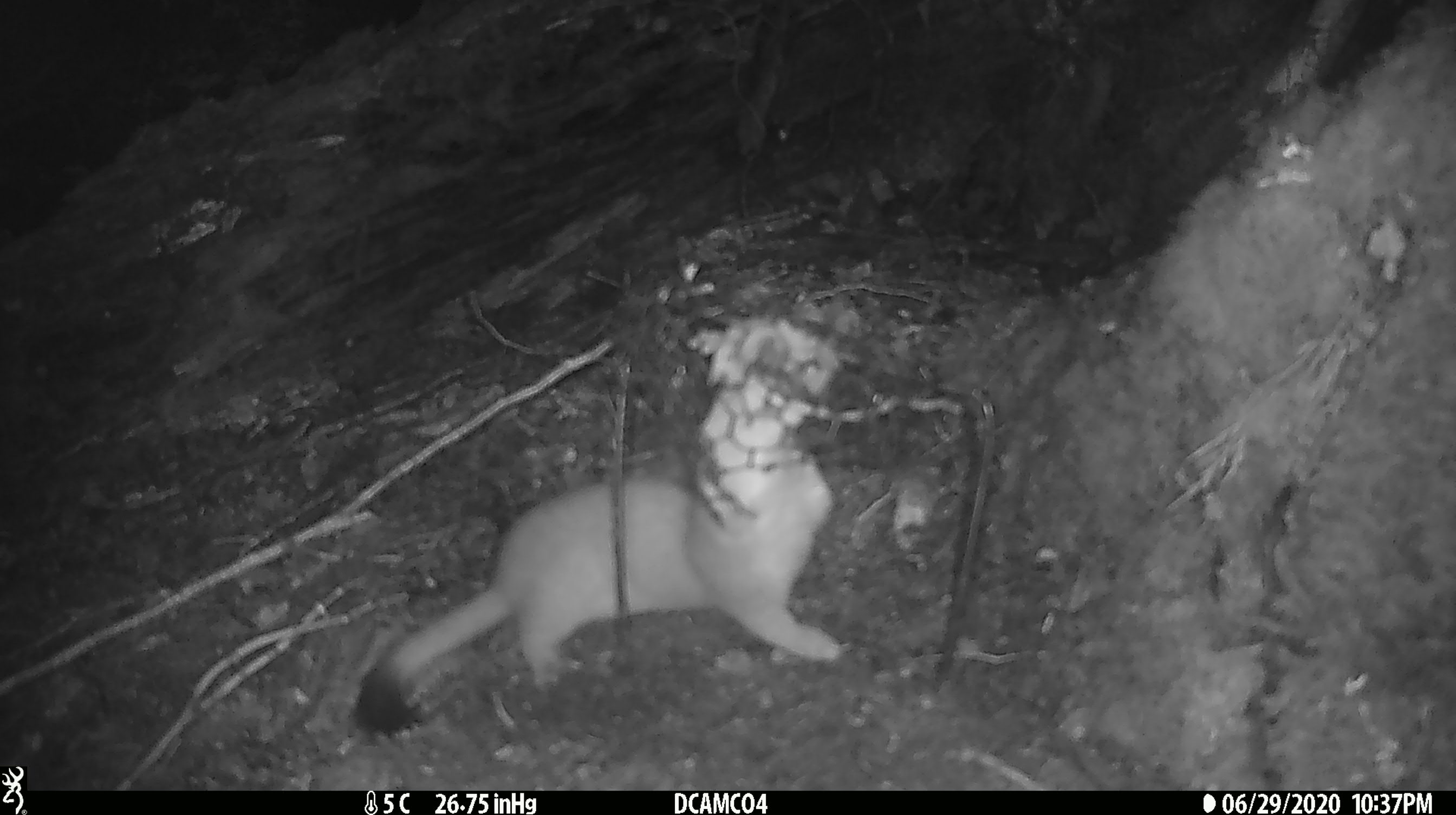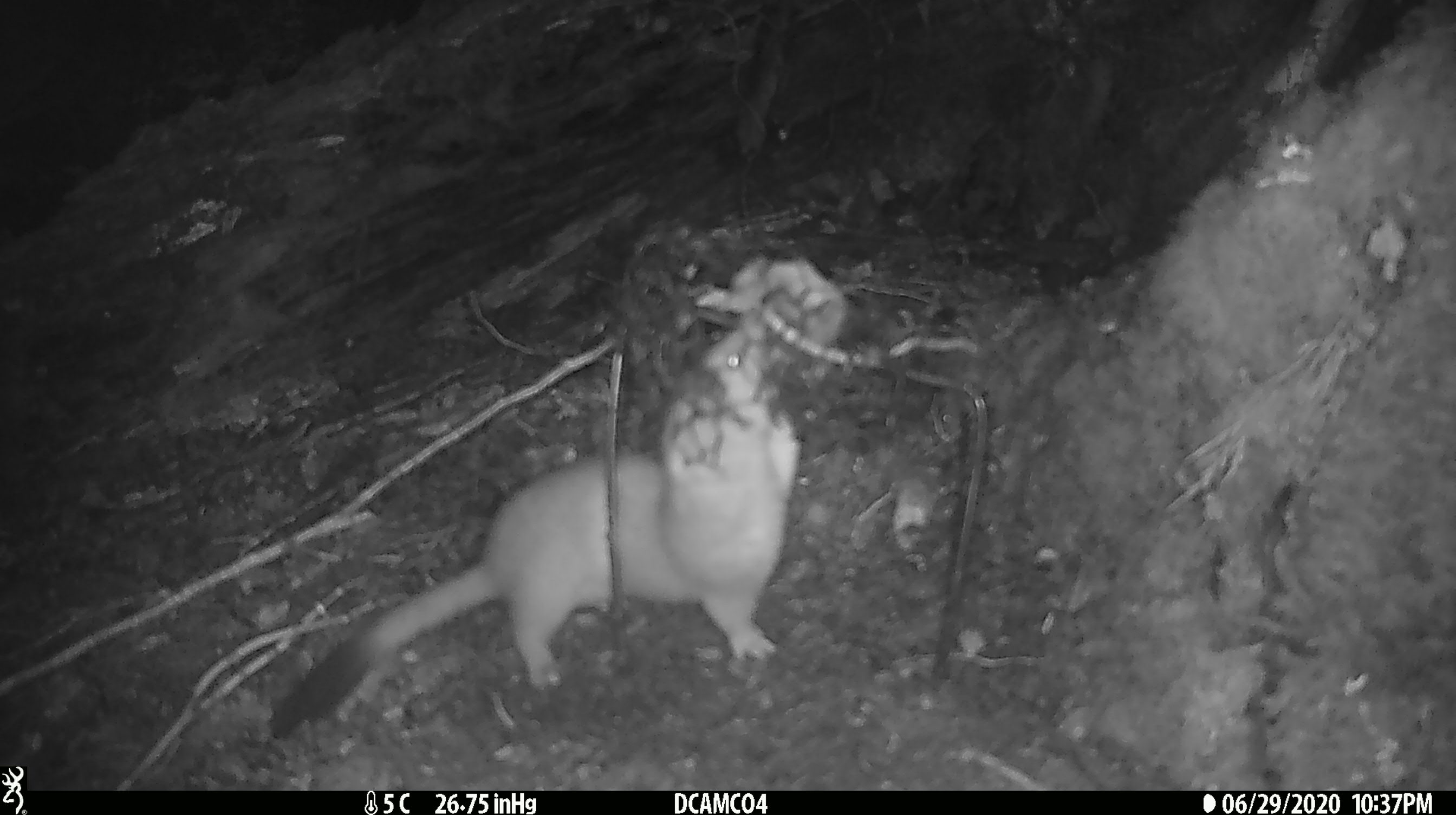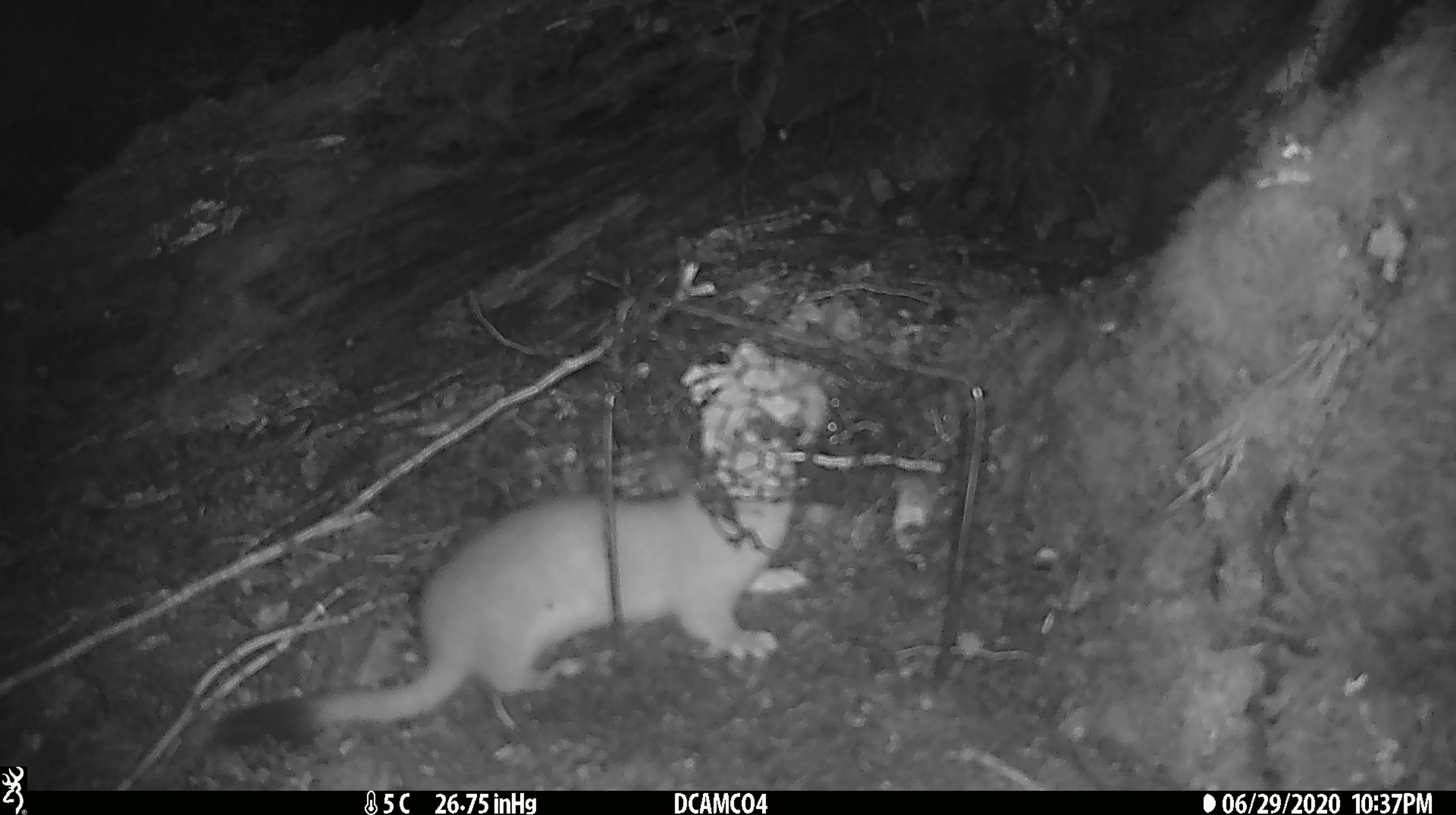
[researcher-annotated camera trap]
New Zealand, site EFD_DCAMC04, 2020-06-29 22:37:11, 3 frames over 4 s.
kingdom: Animalia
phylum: Chordata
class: Mammalia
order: Carnivora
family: Mustelidae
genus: Mustela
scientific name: Mustela erminea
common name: stoat